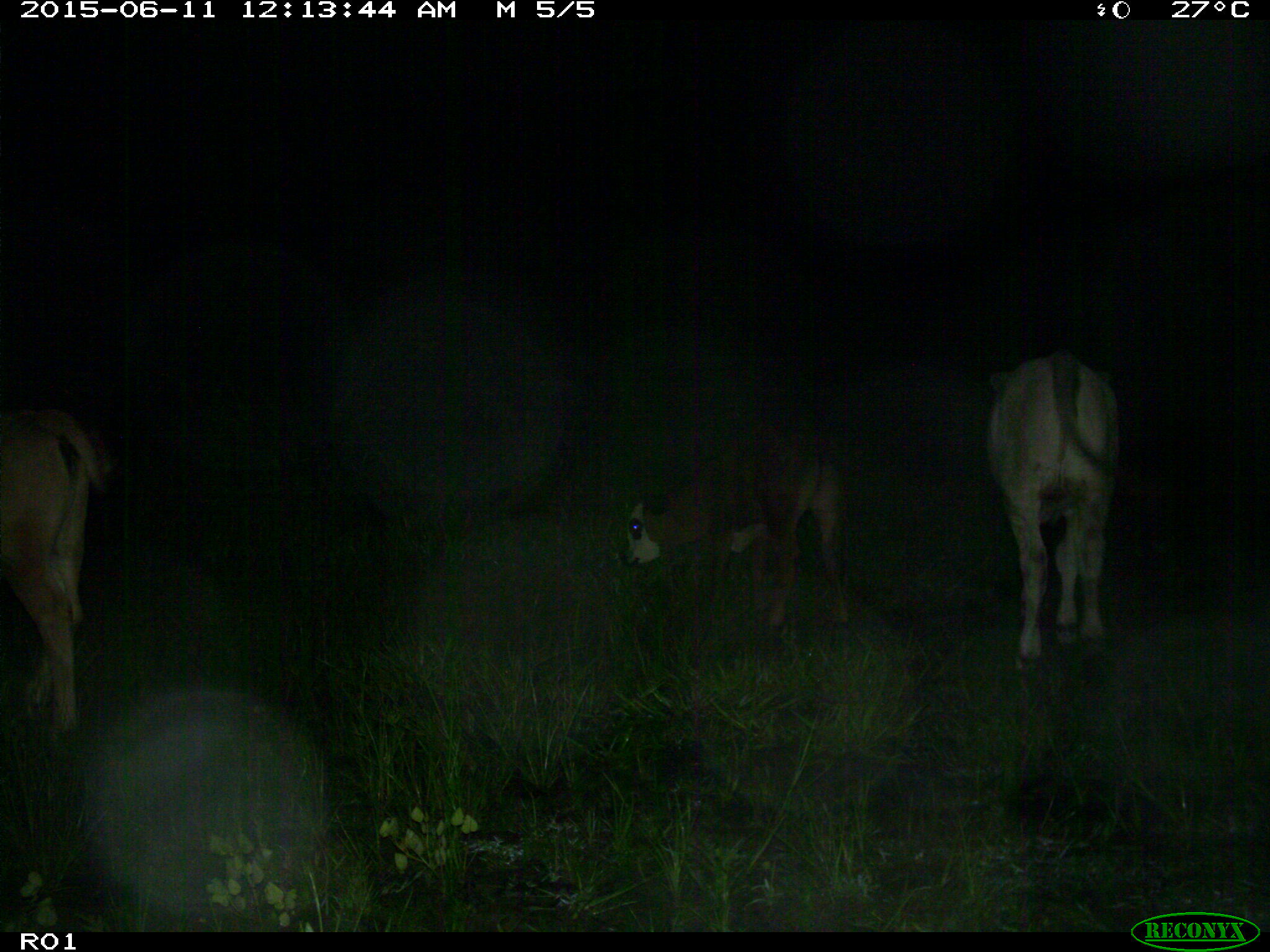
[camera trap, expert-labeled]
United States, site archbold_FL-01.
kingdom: Animalia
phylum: Chordata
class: Mammalia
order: Artiodactyla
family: Bovidae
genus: Bos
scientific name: Bos taurus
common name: domestic cow